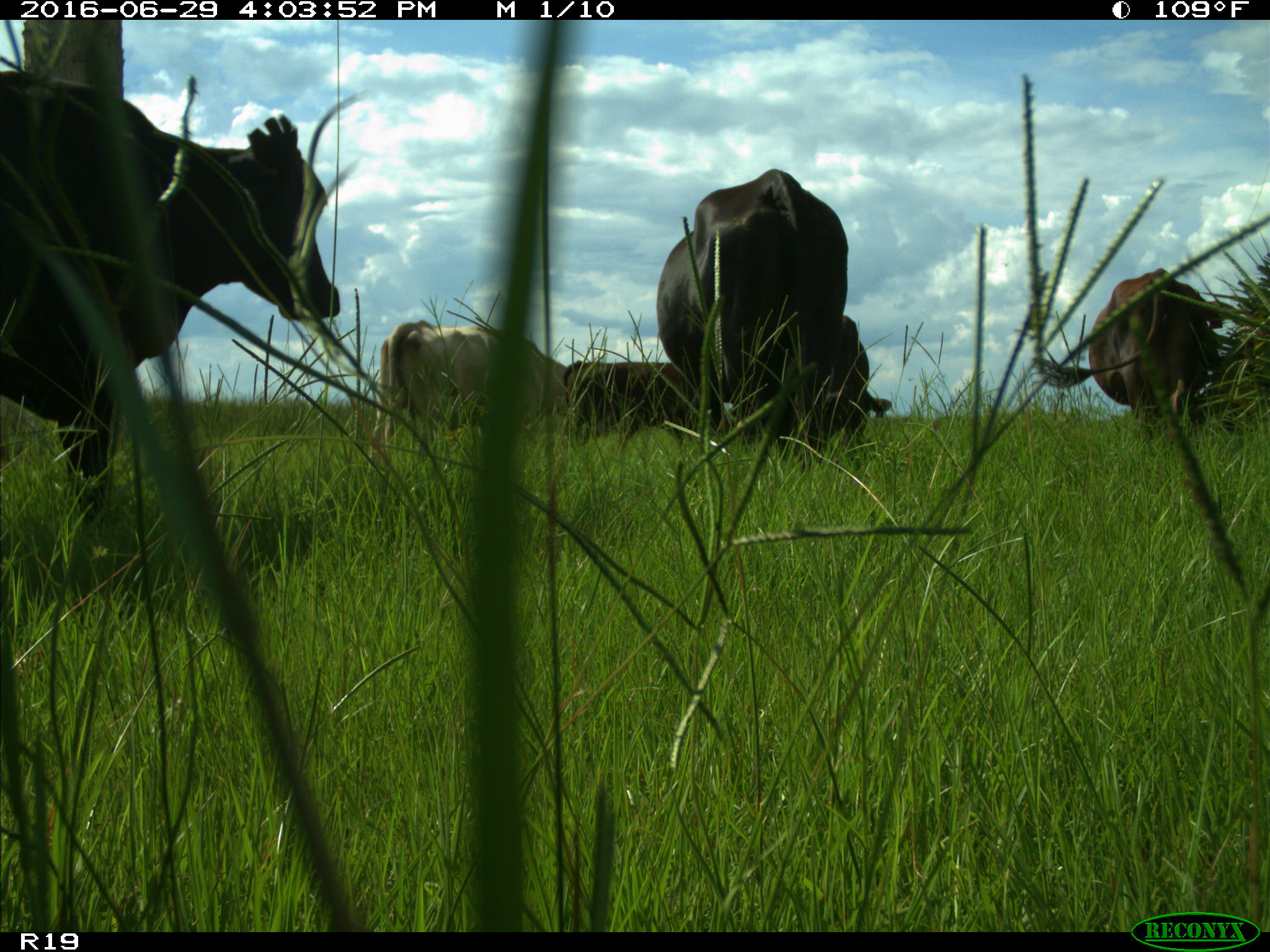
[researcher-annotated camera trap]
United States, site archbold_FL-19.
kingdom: Animalia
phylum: Chordata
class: Mammalia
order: Artiodactyla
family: Bovidae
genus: Bos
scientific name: Bos taurus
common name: domestic cow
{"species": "Bos taurus (domestic cow)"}